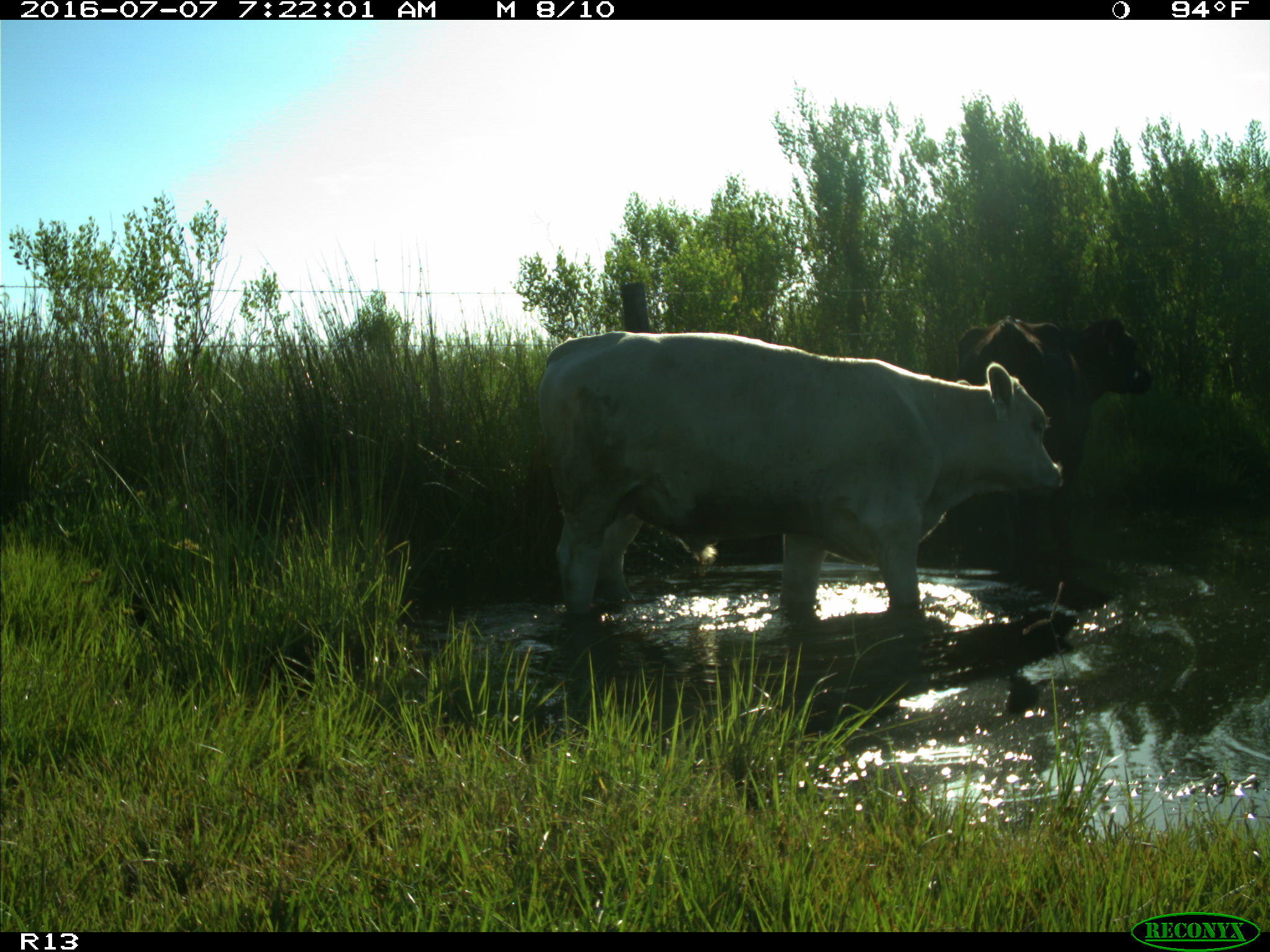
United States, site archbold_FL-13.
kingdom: Animalia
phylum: Chordata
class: Mammalia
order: Artiodactyla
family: Bovidae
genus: Bos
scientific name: Bos taurus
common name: domestic cow